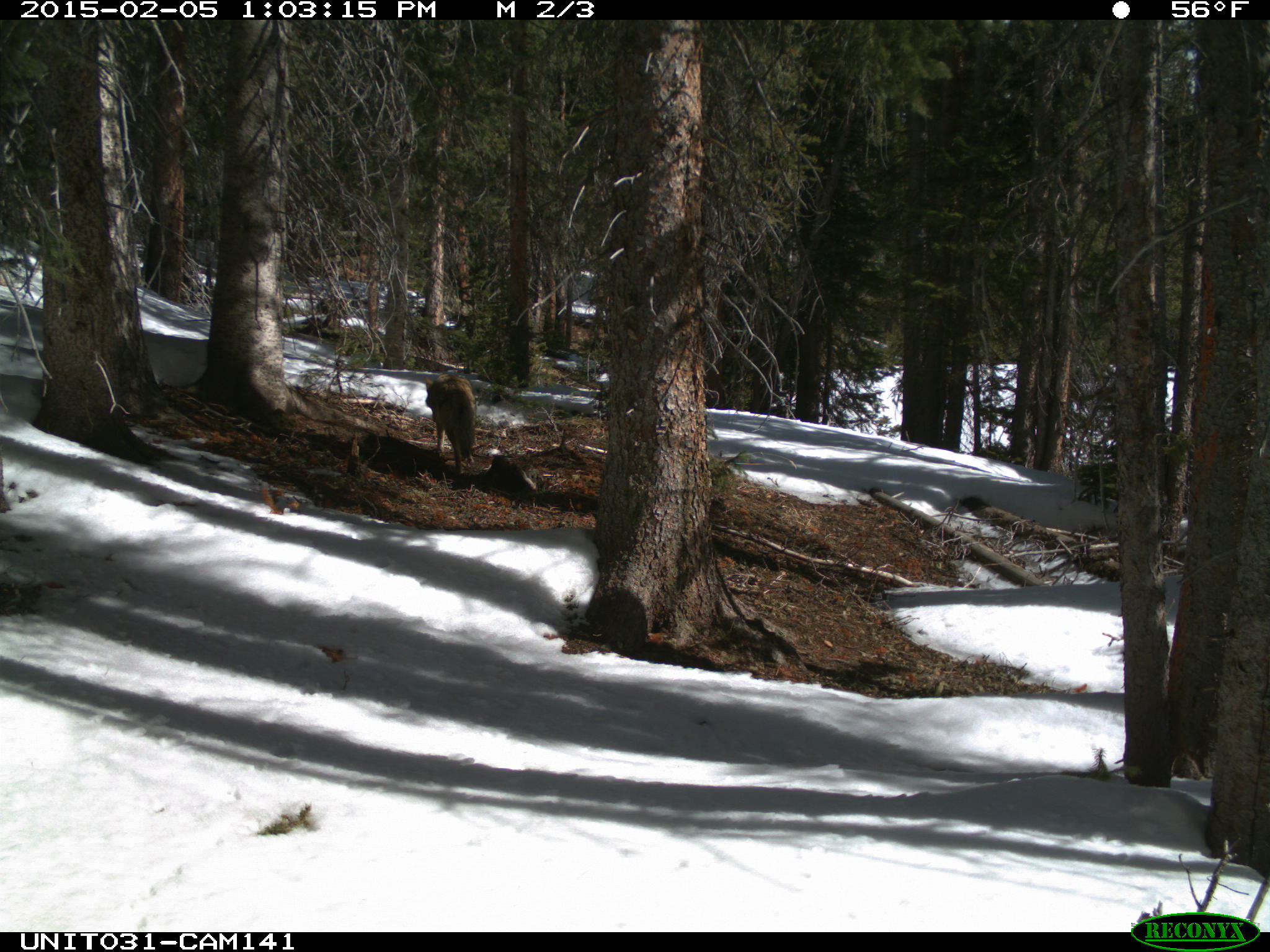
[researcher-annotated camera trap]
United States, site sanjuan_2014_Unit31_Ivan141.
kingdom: Animalia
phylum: Chordata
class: Mammalia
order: Carnivora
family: Canidae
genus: Canis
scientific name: Canis latrans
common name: coyote